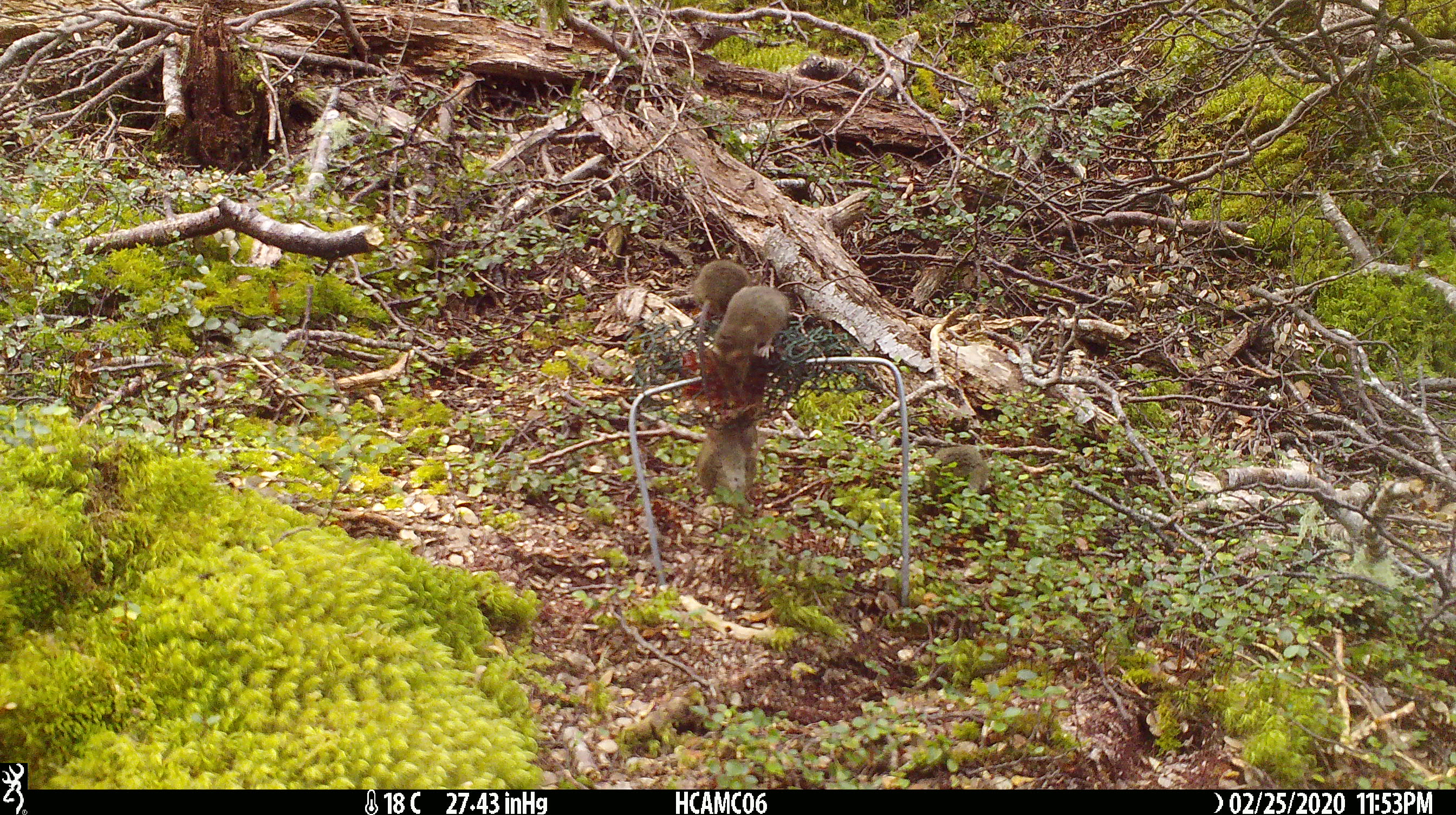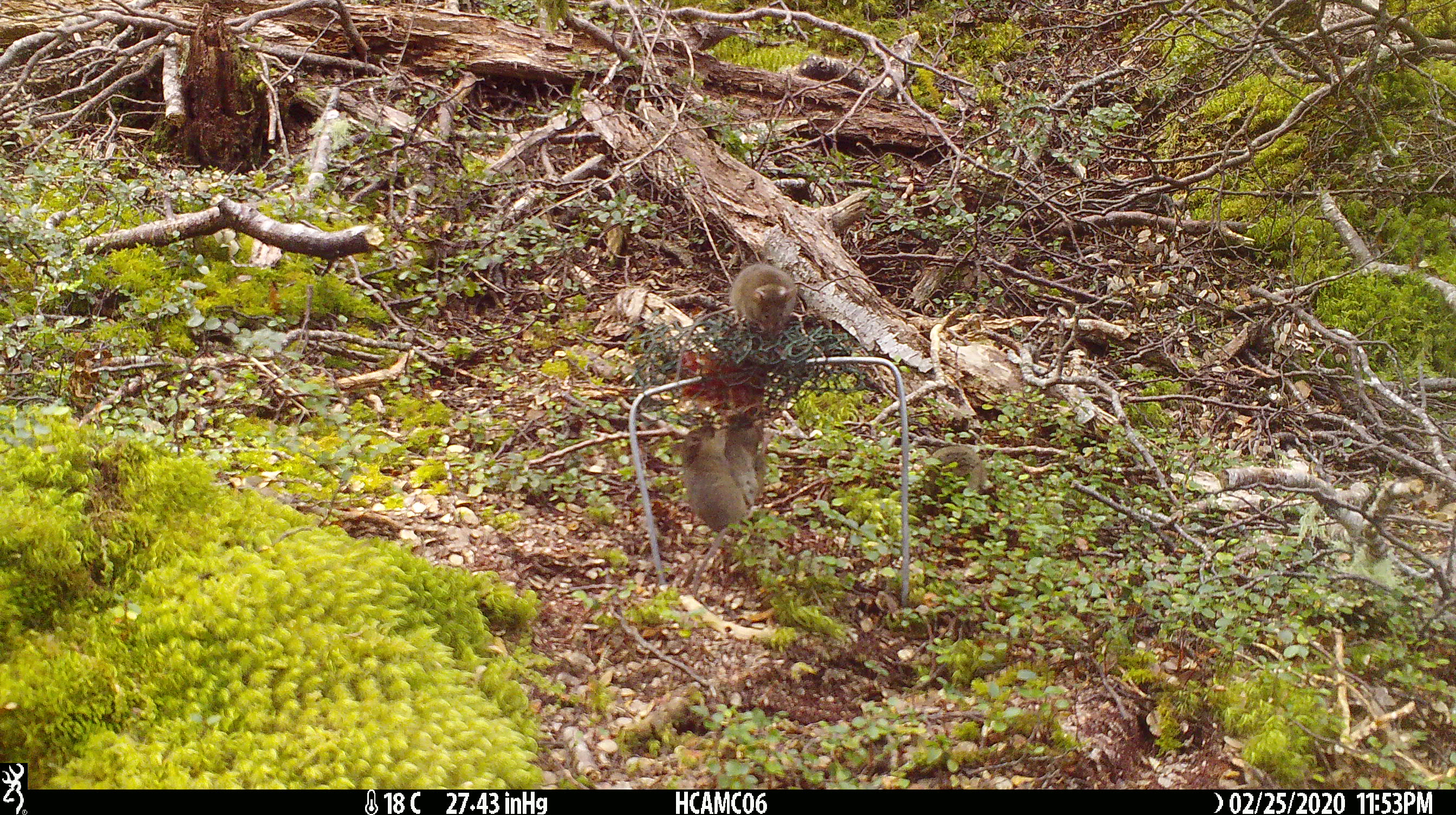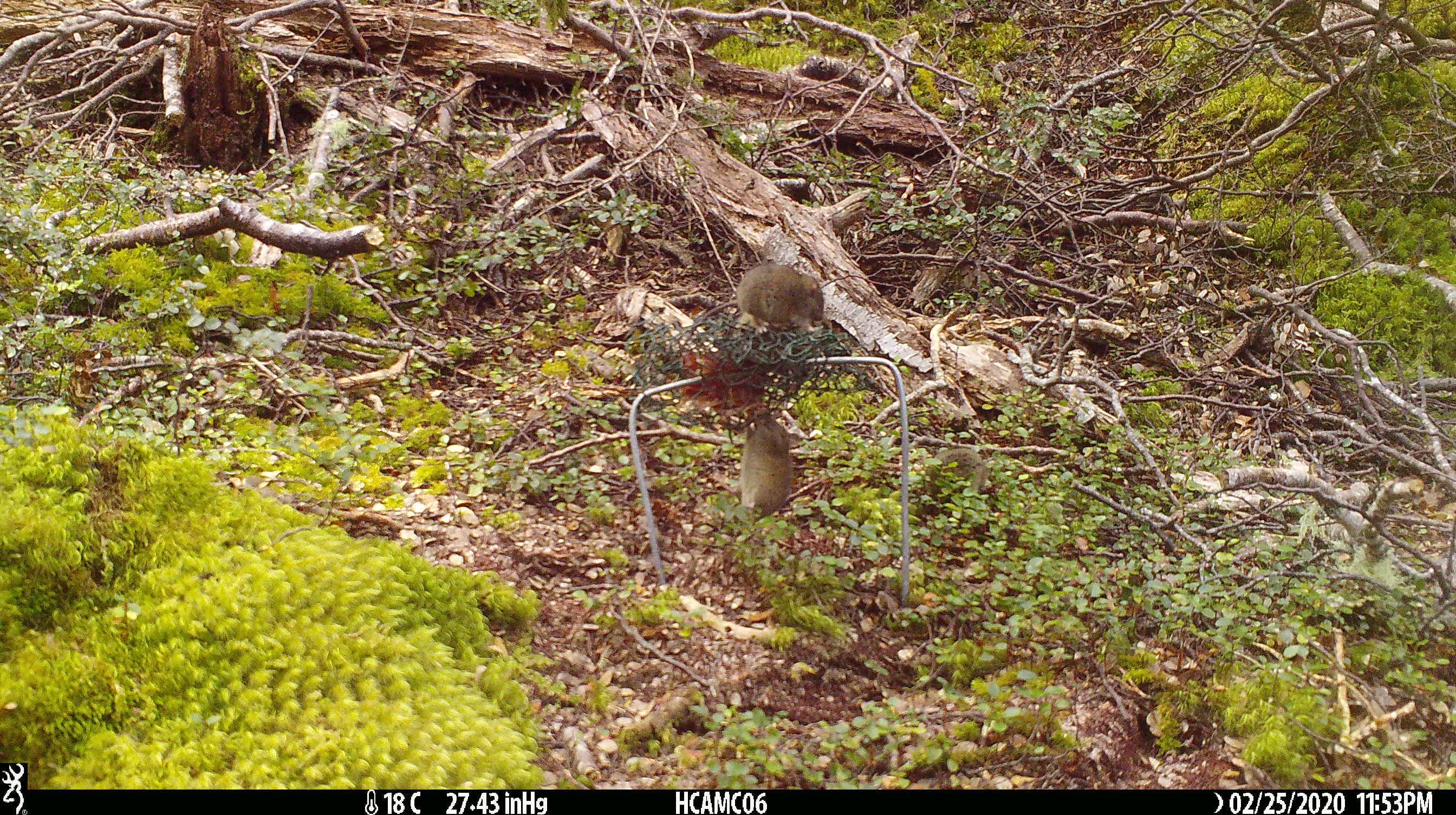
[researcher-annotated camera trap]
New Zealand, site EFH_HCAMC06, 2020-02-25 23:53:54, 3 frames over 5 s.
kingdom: Animalia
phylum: Chordata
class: Mammalia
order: Rodentia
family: Muridae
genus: Mus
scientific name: Mus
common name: mouse